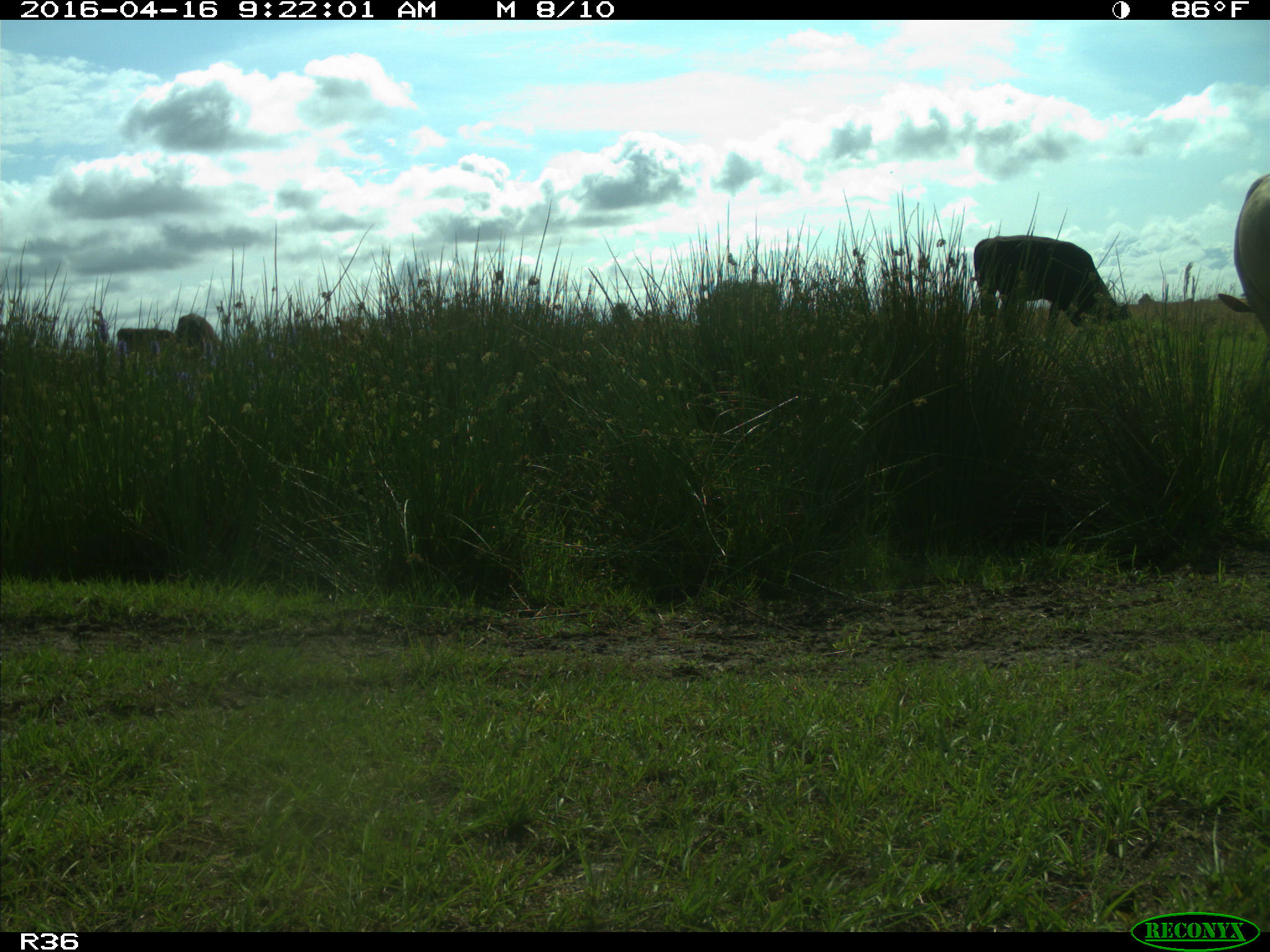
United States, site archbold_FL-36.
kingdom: Animalia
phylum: Chordata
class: Mammalia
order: Artiodactyla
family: Bovidae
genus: Bos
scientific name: Bos taurus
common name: domestic cow